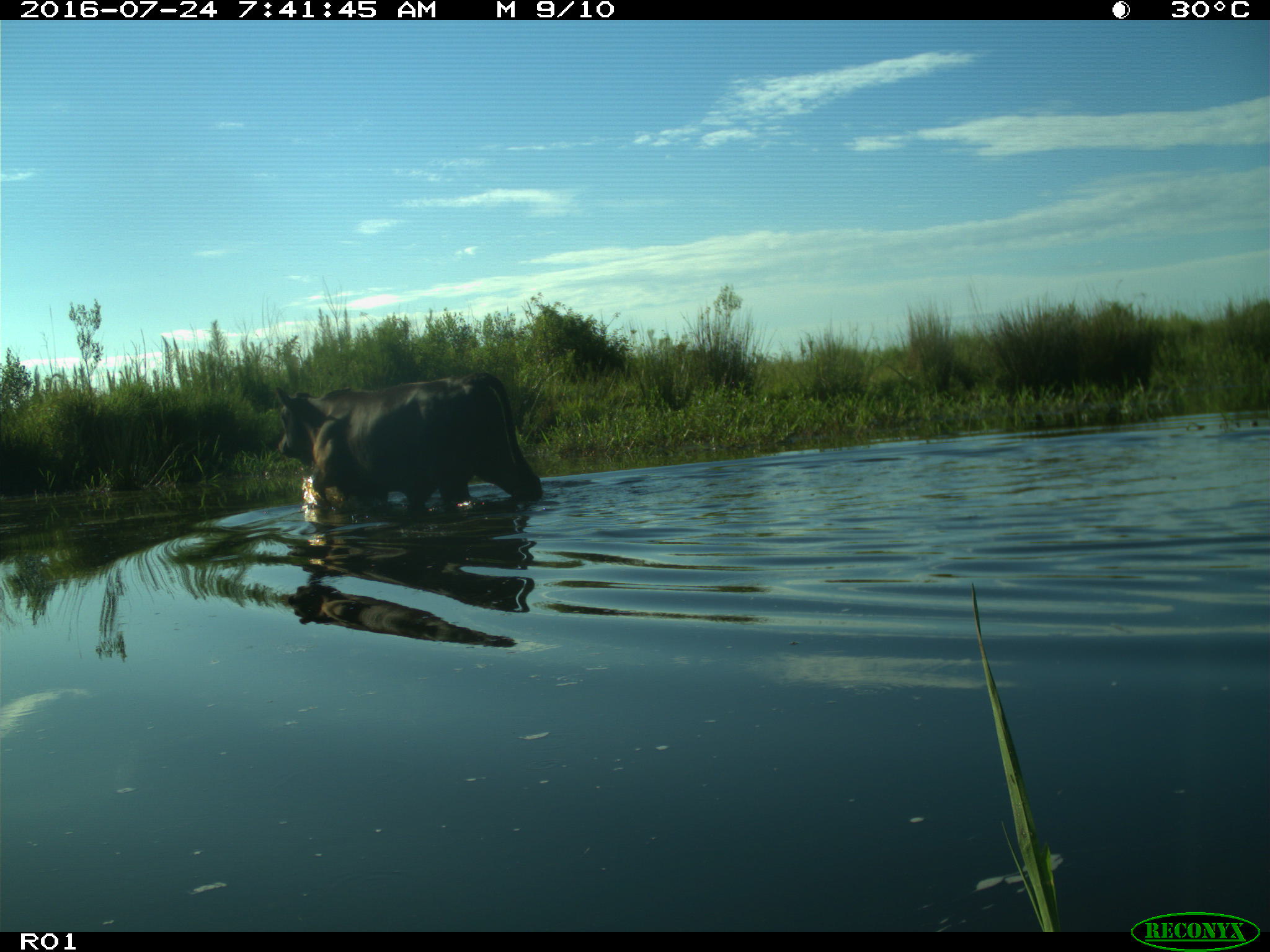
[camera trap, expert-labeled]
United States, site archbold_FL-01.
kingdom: Animalia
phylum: Chordata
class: Mammalia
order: Artiodactyla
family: Bovidae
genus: Bos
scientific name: Bos taurus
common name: domestic cow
Bos taurus (domestic cow).